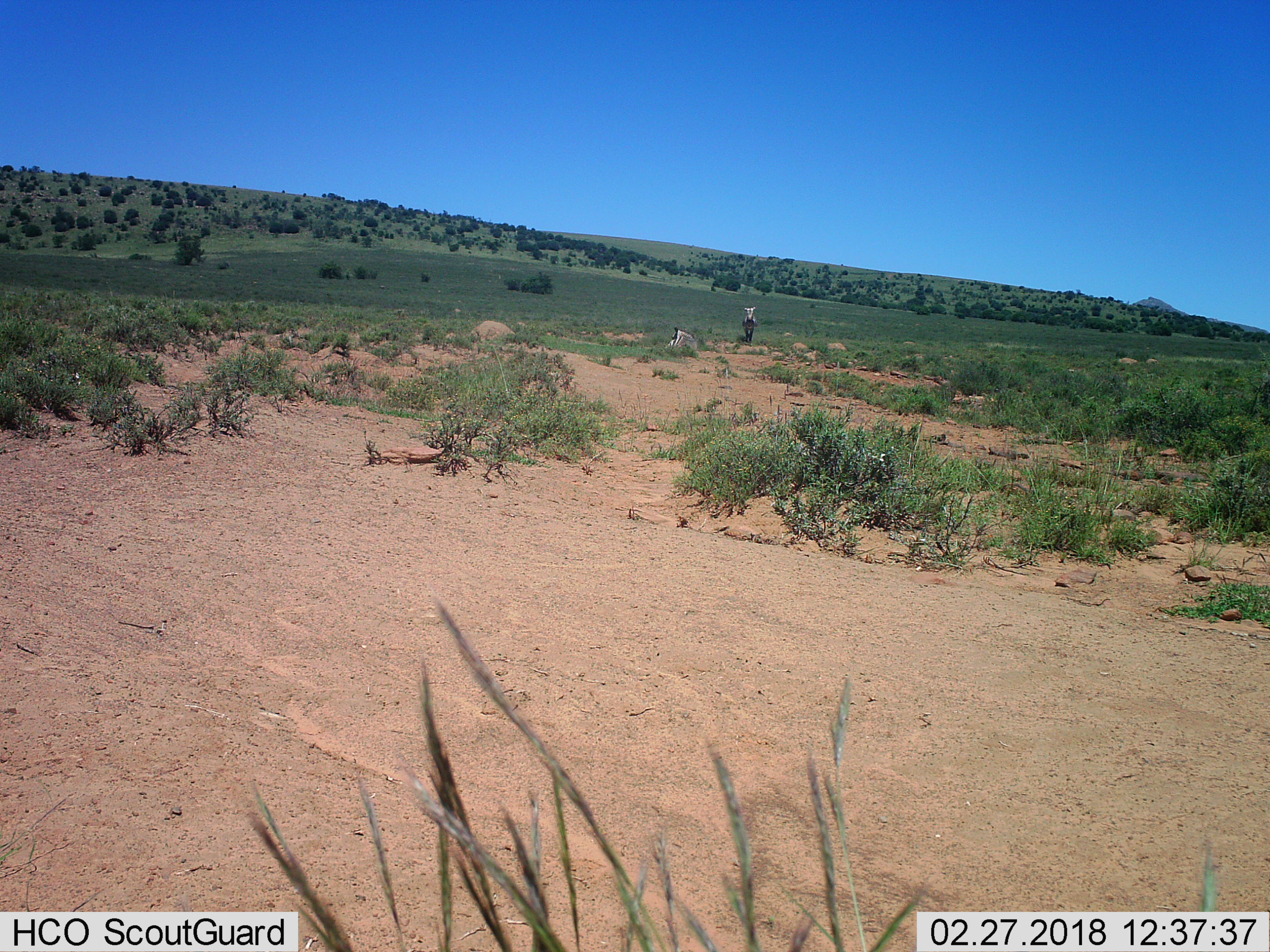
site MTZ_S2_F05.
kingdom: Animalia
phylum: Chordata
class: Mammalia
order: Perissodactyla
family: Equidae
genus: Equus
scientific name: Equus zebra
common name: mountain zebra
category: zebramountain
Zebramountain (mountain zebra) (Equus zebra), count 2. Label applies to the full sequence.